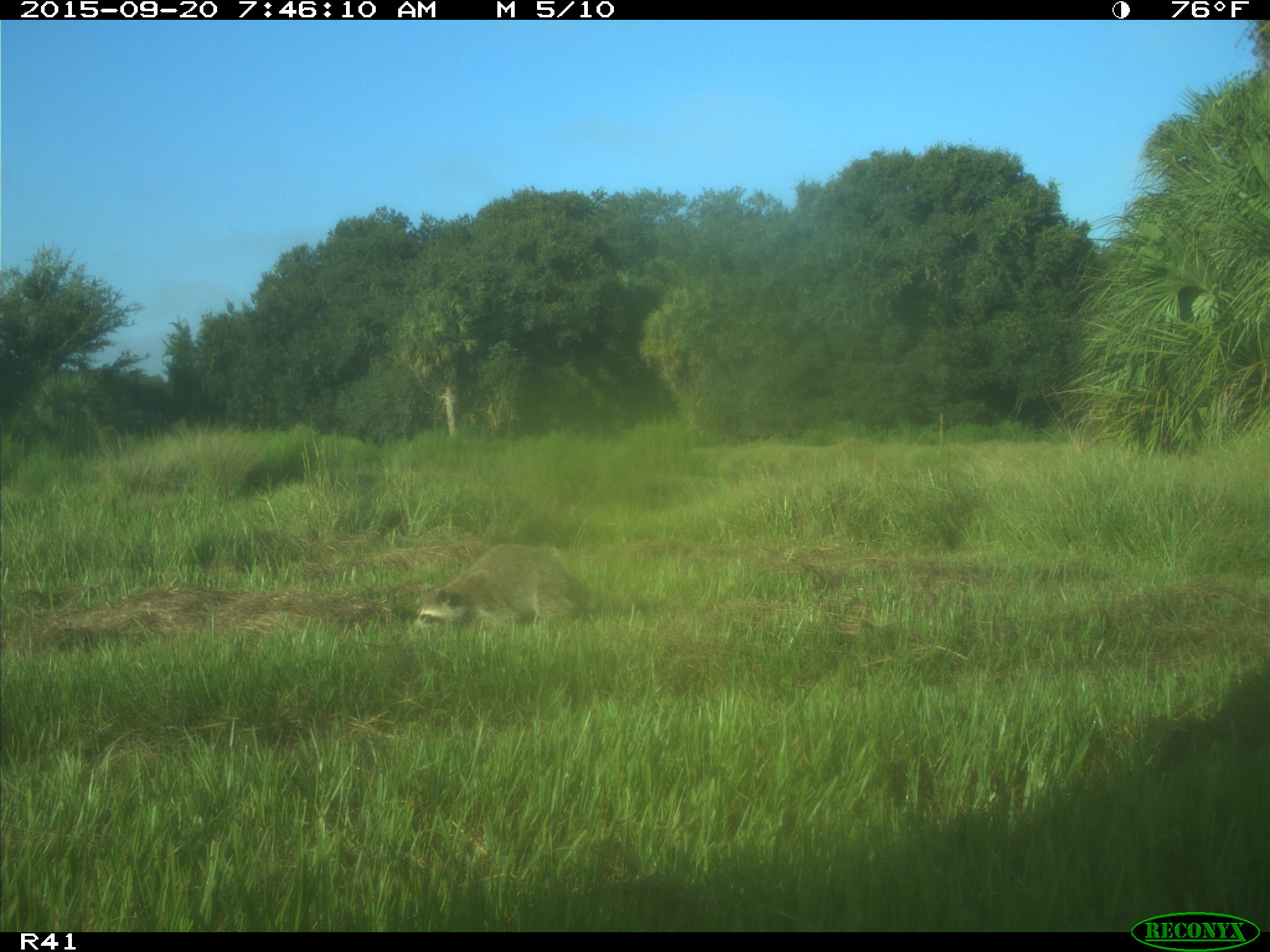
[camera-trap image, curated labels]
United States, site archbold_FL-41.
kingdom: Animalia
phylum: Chordata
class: Mammalia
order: Carnivora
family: Procyonidae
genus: Procyon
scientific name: Procyon lotor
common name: common raccoon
Procyon lotor (common raccoon).